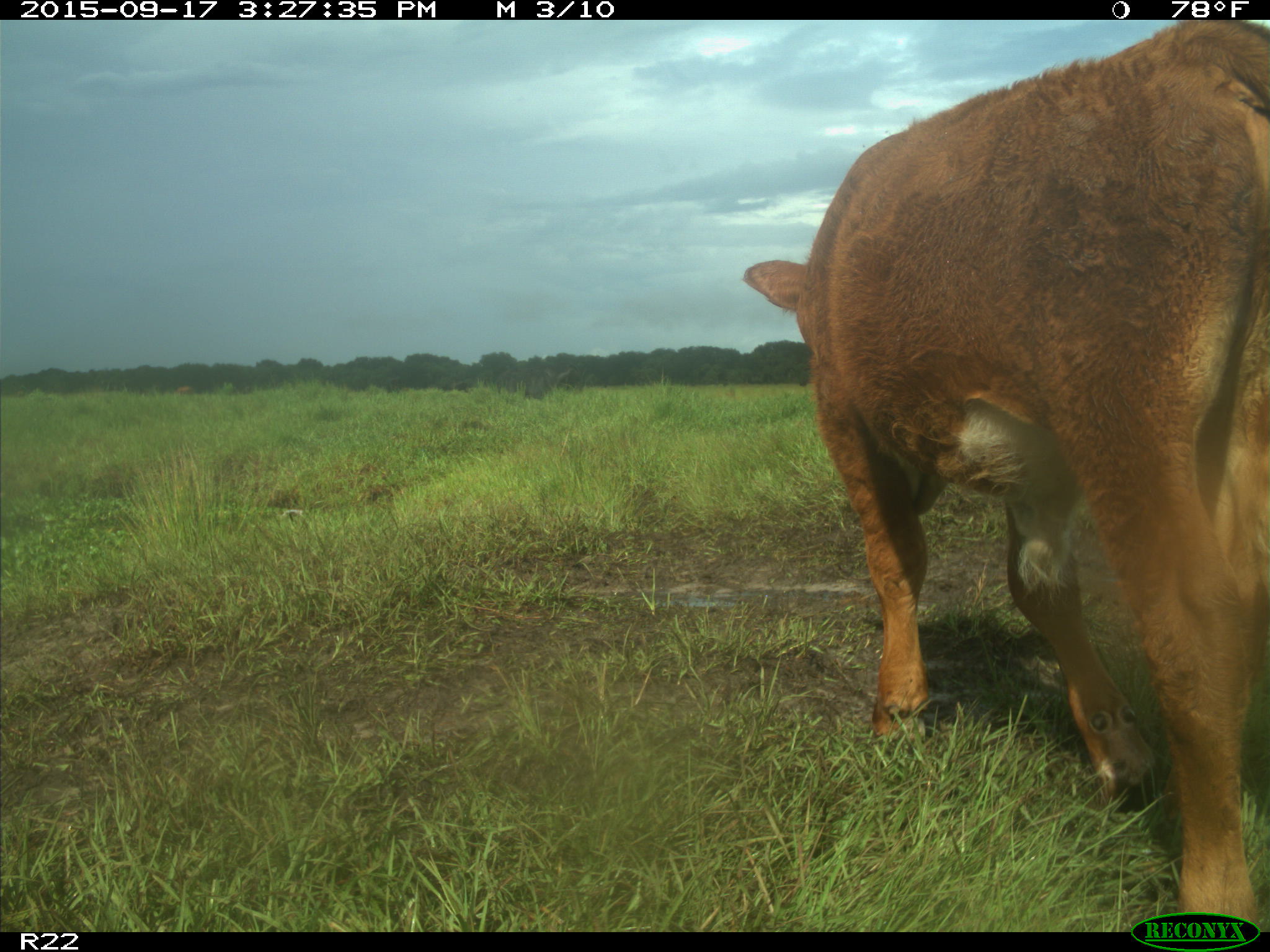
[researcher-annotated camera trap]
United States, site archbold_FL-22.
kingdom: Animalia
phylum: Chordata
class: Mammalia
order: Artiodactyla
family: Bovidae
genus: Bos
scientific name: Bos taurus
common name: domestic cow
Bos taurus (domestic cow).